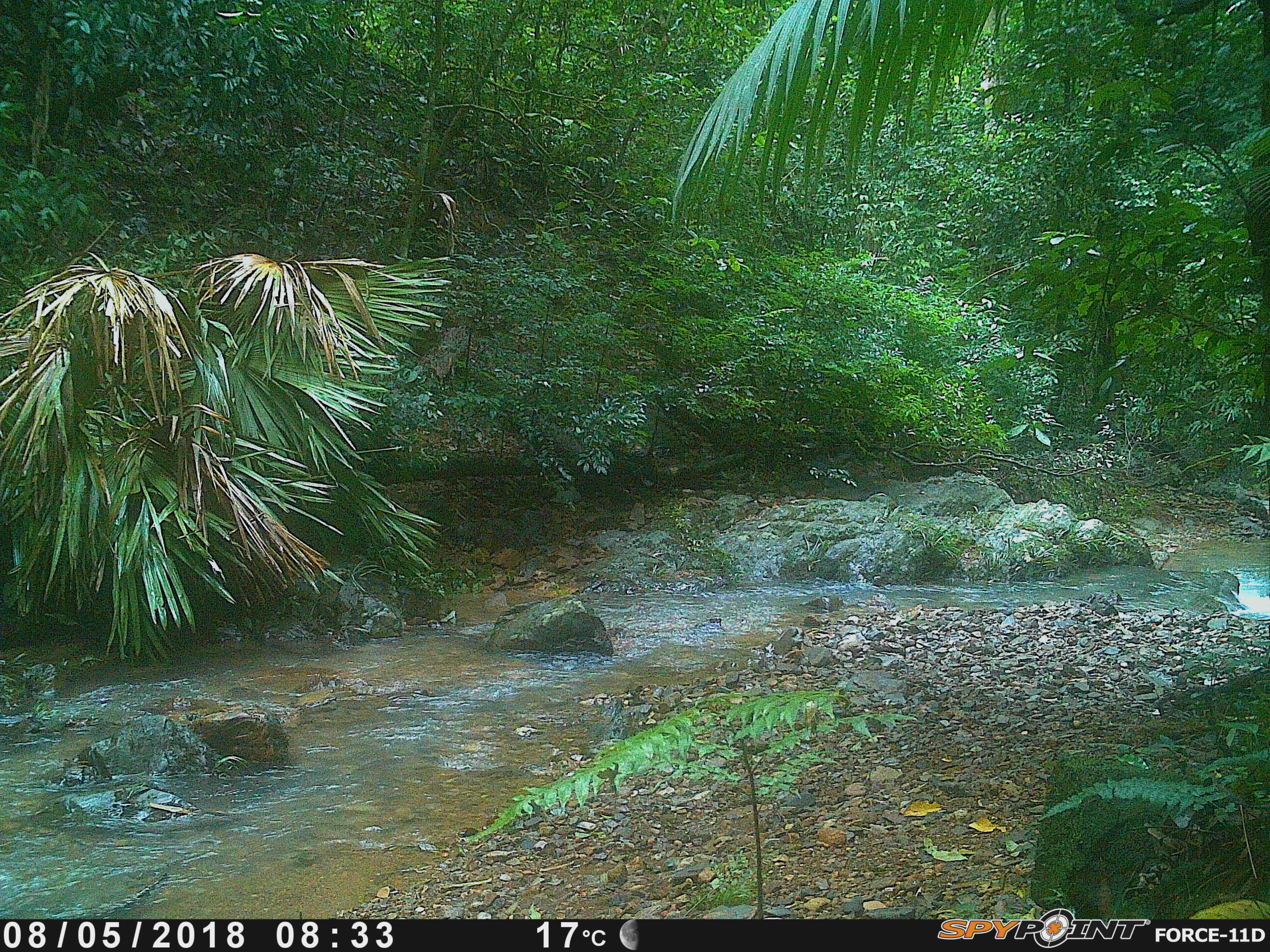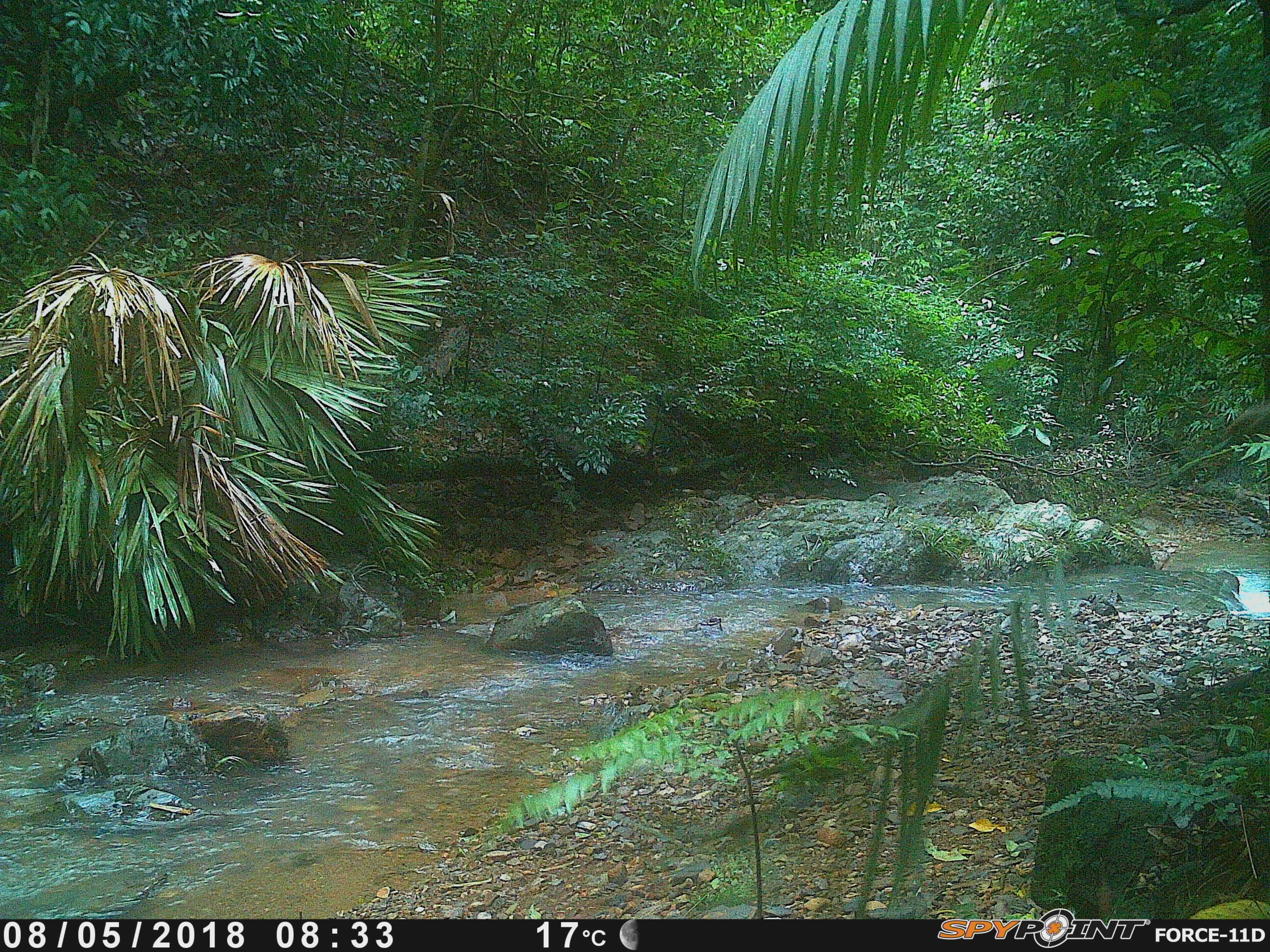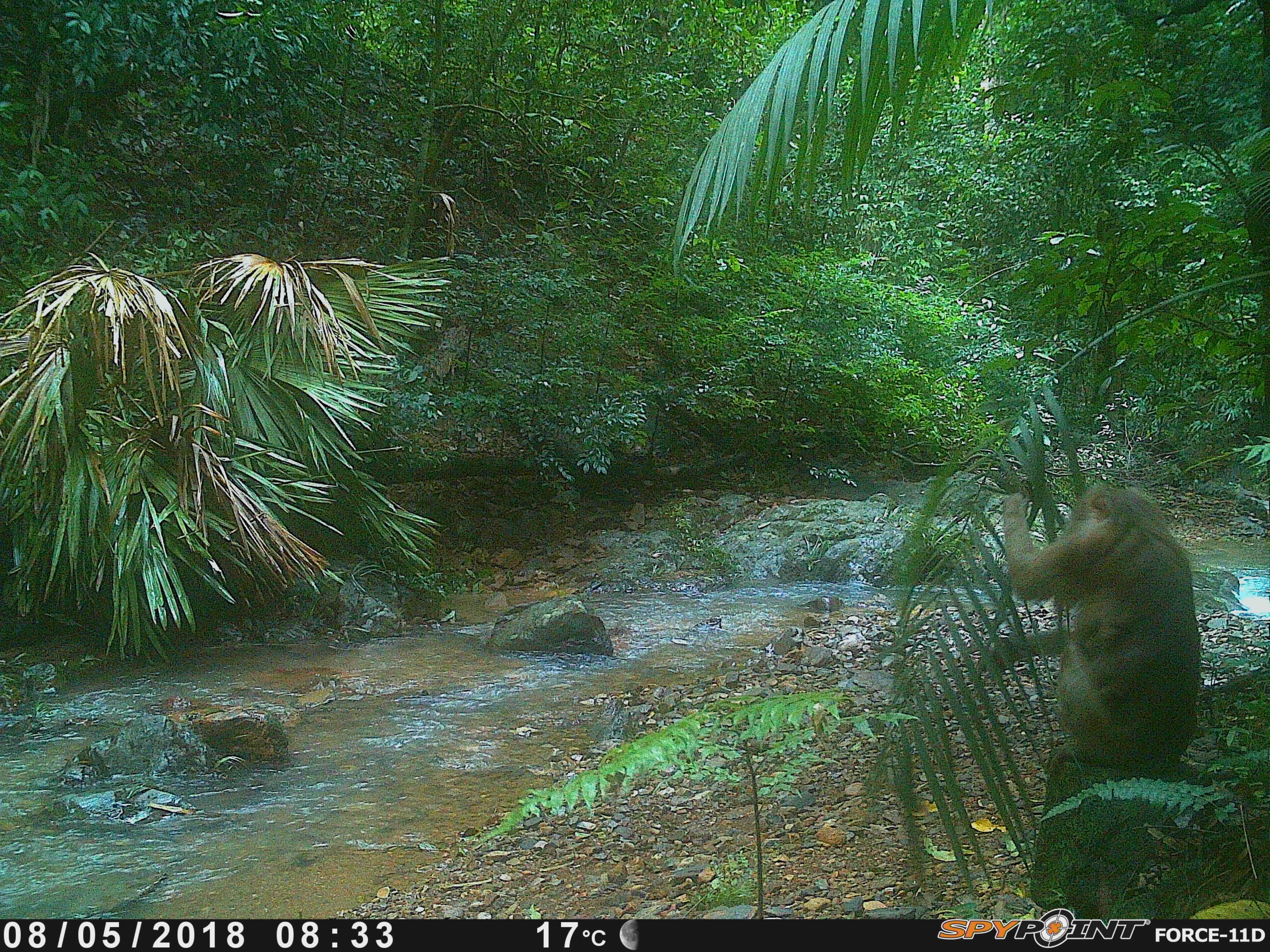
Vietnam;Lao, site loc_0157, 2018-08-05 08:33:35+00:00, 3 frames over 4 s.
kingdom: Animalia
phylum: Chordata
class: Mammalia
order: Primates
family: Cercopithecidae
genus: Macaca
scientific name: Macaca nemestrina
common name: pig-tailed macaque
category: pig tailed macaque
Pig tailed macaque (pig-tailed macaque) (Macaca nemestrina). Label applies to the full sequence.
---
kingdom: Animalia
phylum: Chordata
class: Mammalia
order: Artiodactyla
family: Suidae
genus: Sus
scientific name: Sus scrofa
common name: eurasian wild pig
Eurasian wild pig (Sus scrofa). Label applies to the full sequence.